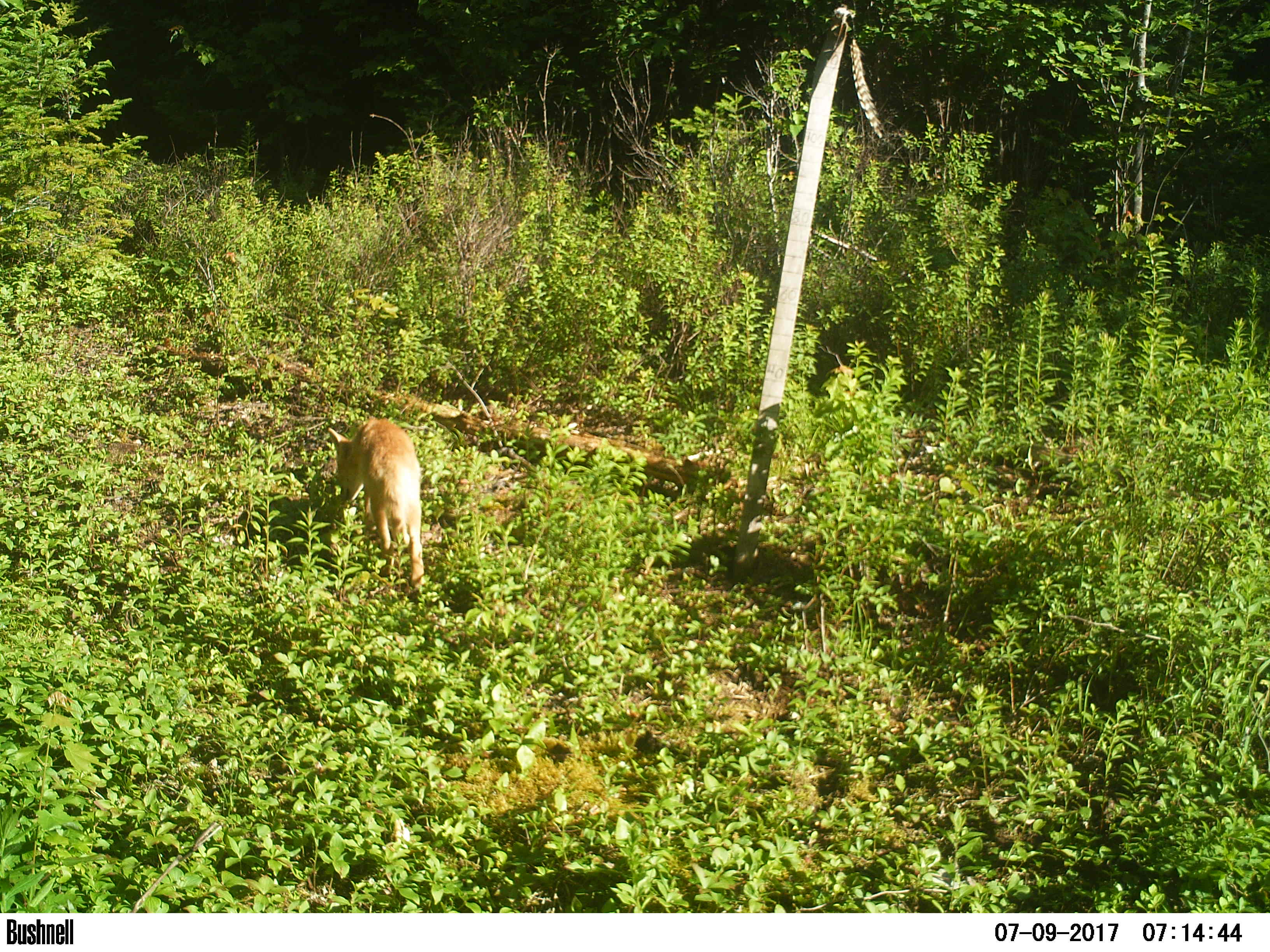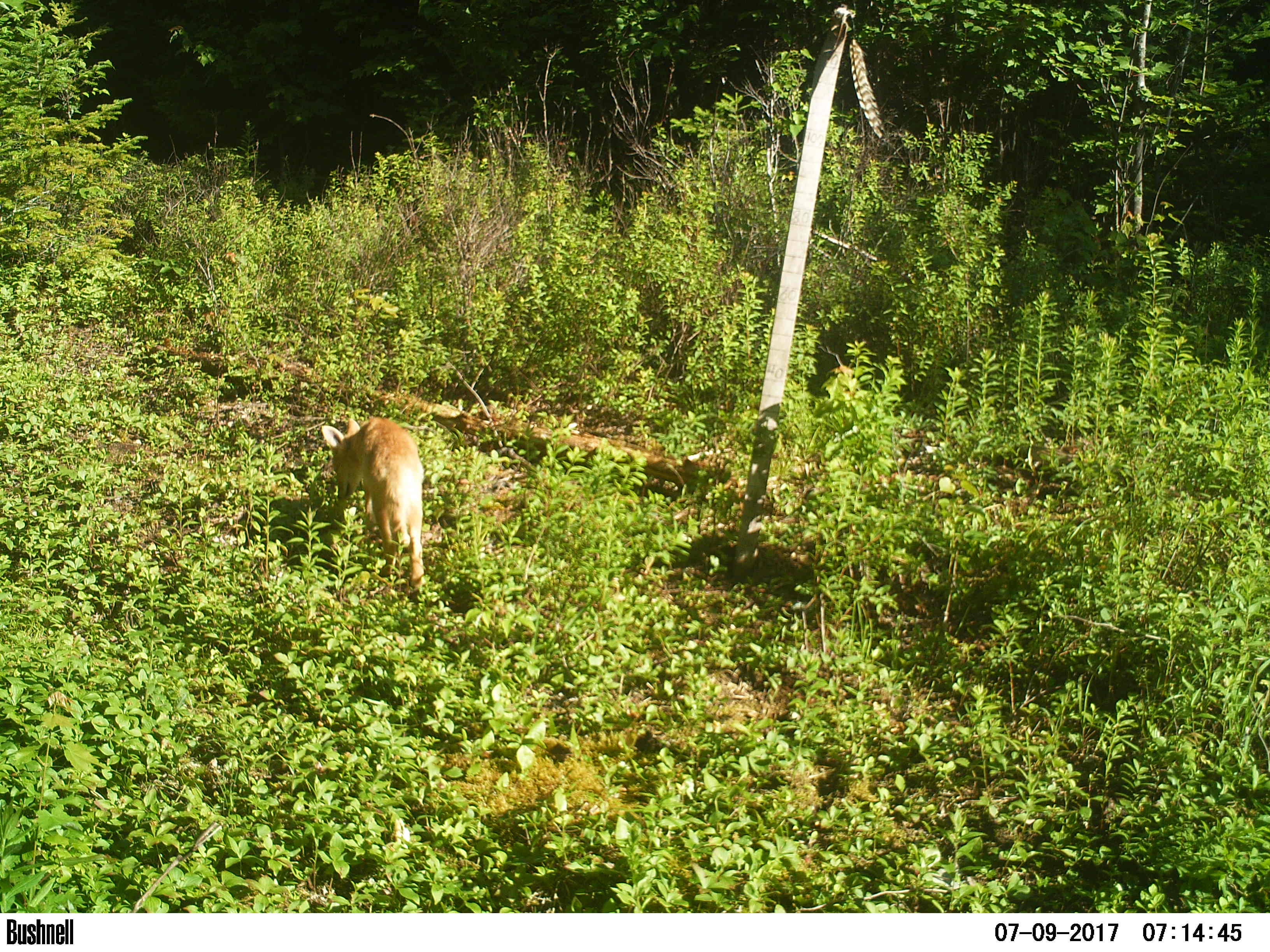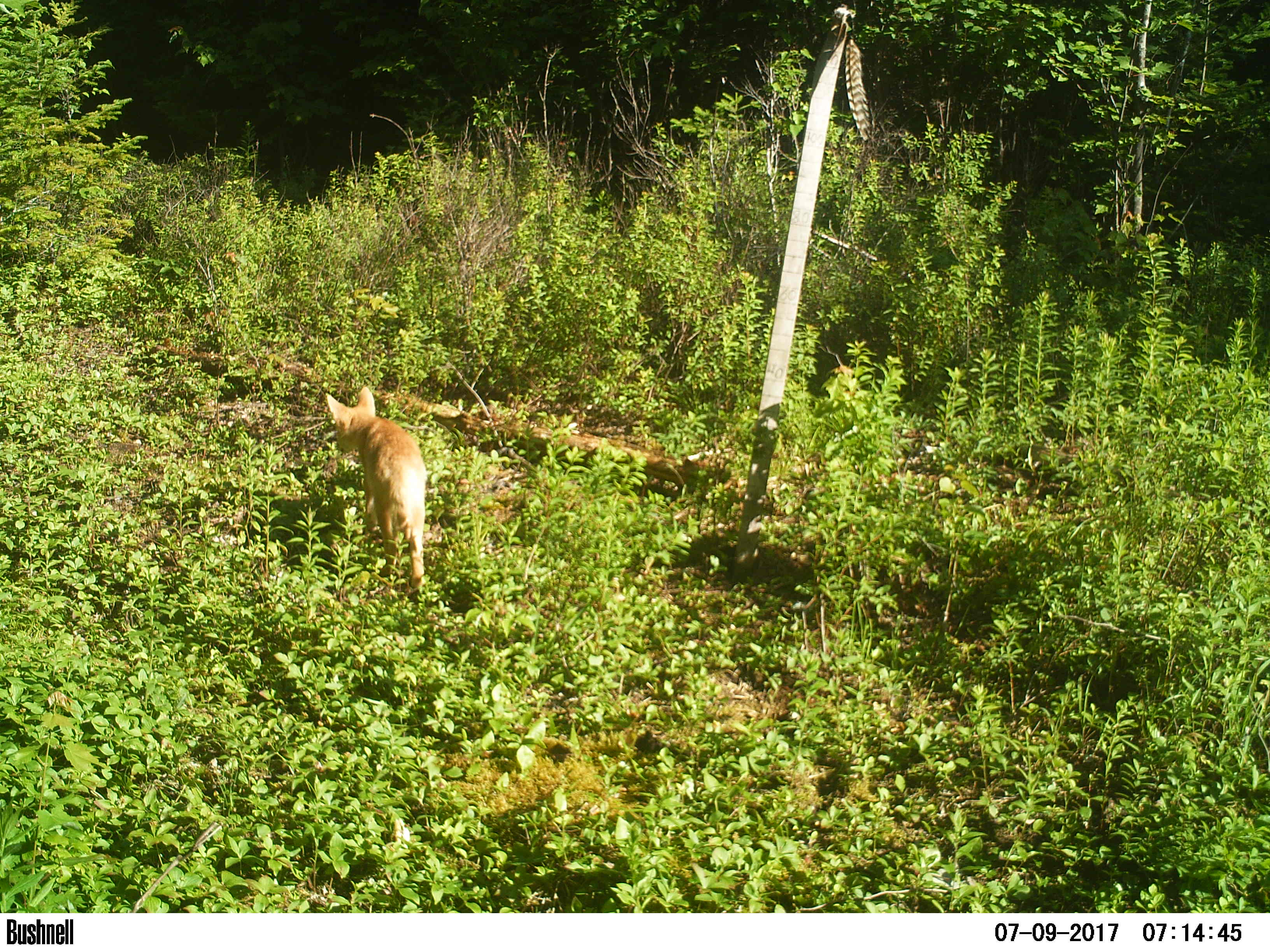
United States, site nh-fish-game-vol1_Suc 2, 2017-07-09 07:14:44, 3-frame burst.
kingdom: Animalia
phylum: Chordata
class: Mammalia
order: Carnivora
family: Canidae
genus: Canis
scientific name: Canis latrans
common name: coyote